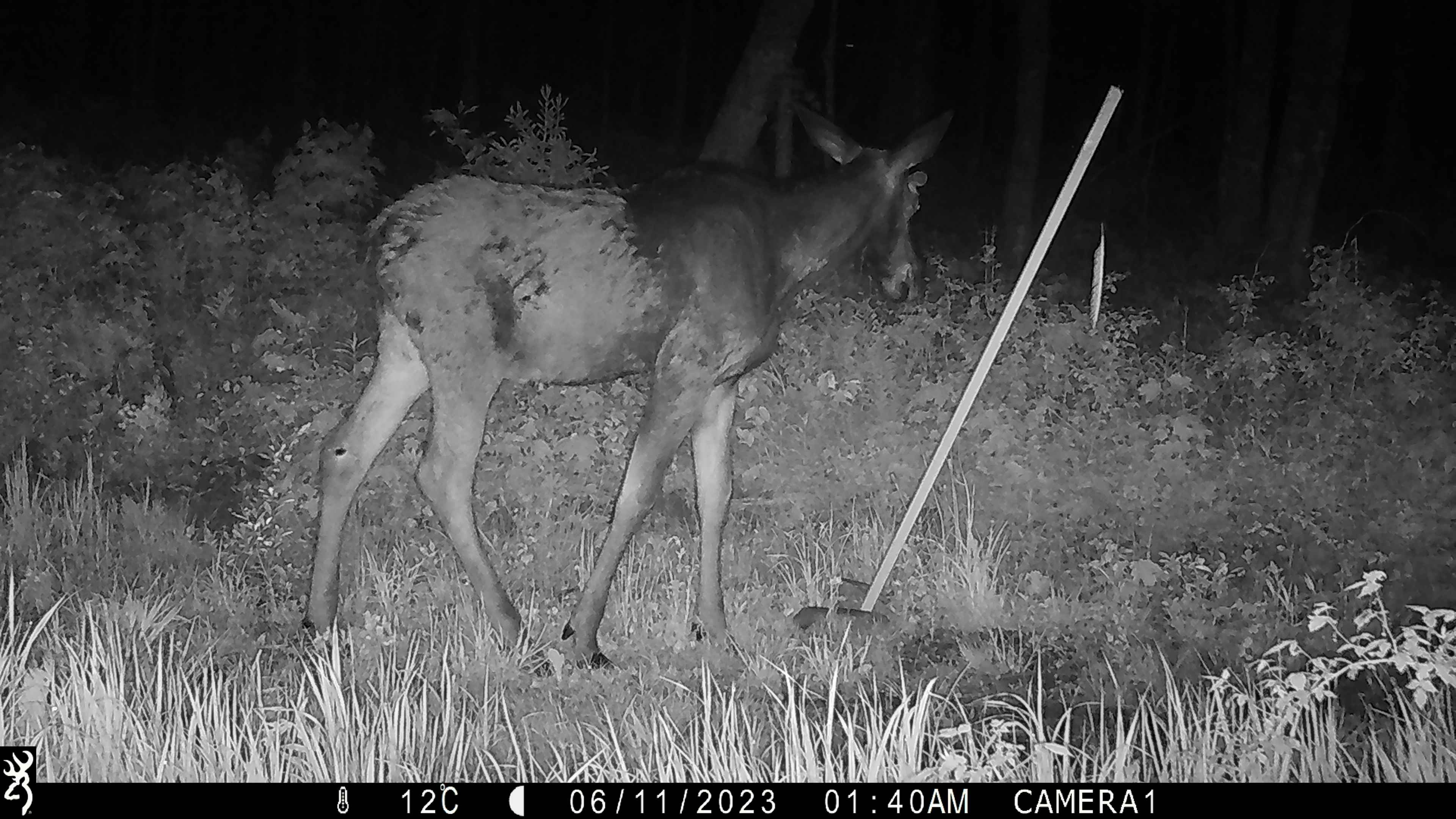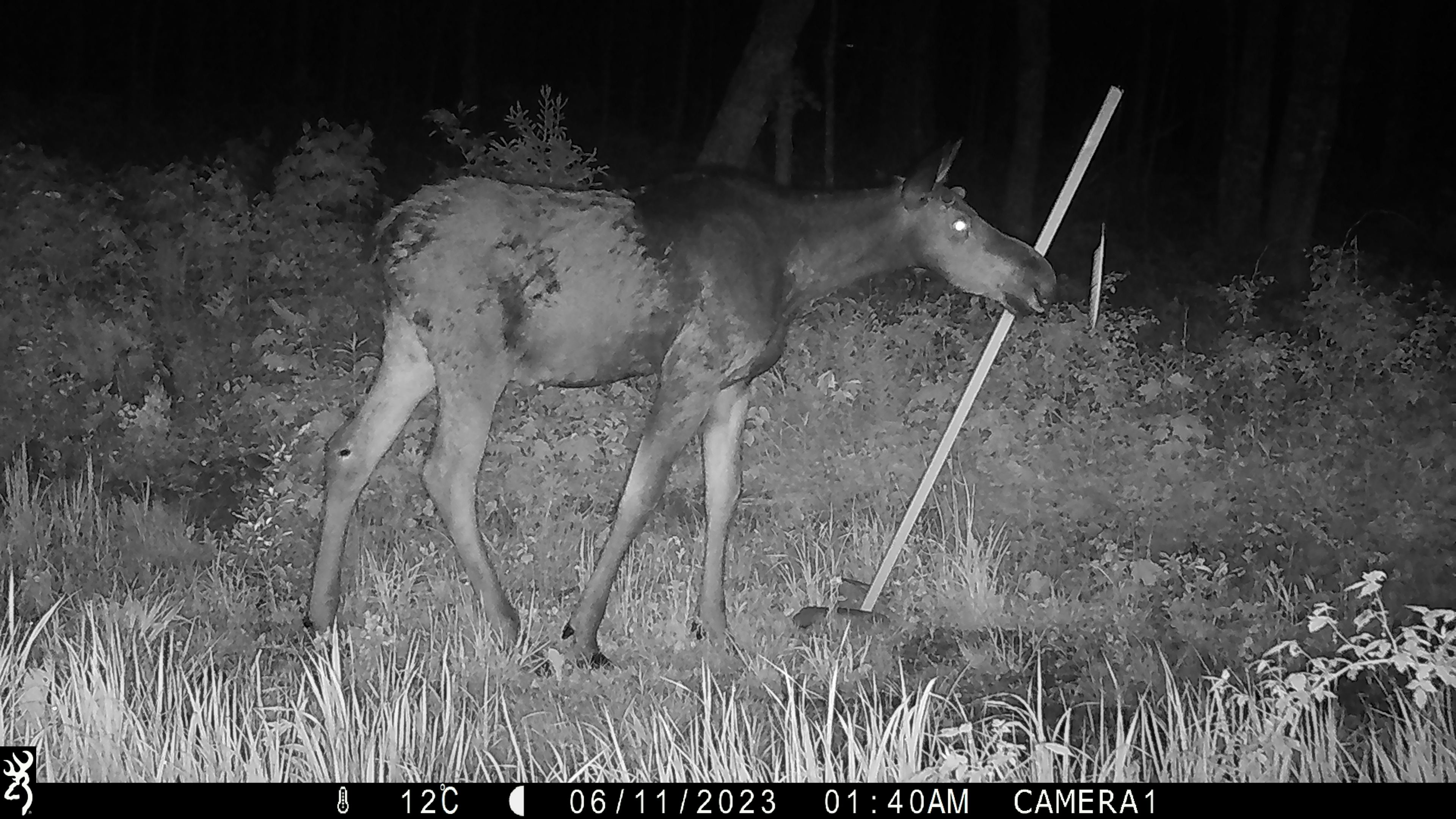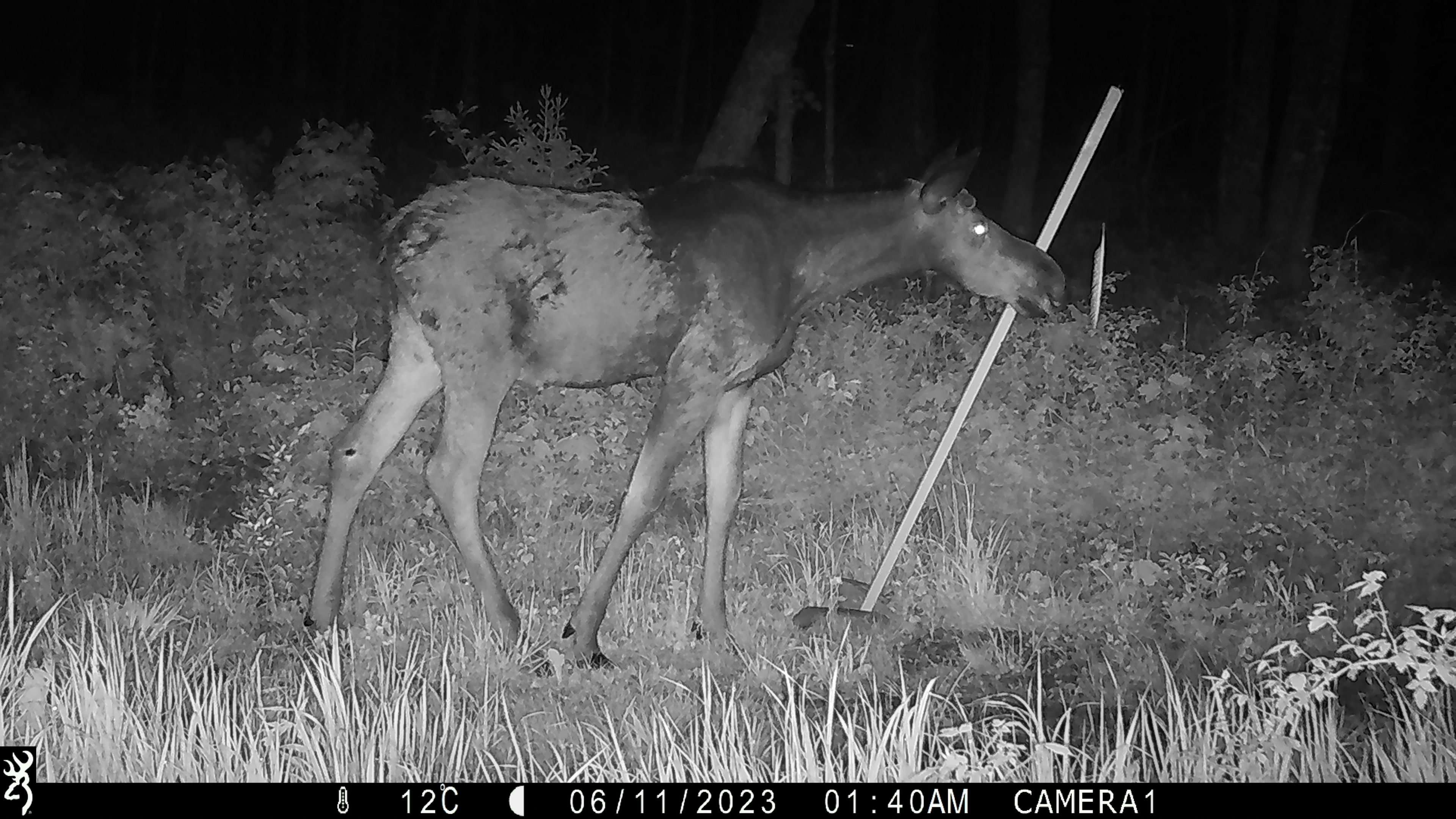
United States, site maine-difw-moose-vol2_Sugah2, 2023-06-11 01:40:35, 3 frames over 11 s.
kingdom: Animalia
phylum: Chordata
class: Mammalia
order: Artiodactyla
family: Cervidae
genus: Alces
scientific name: Alces alces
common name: moose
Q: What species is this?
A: Moose (Alces alces).